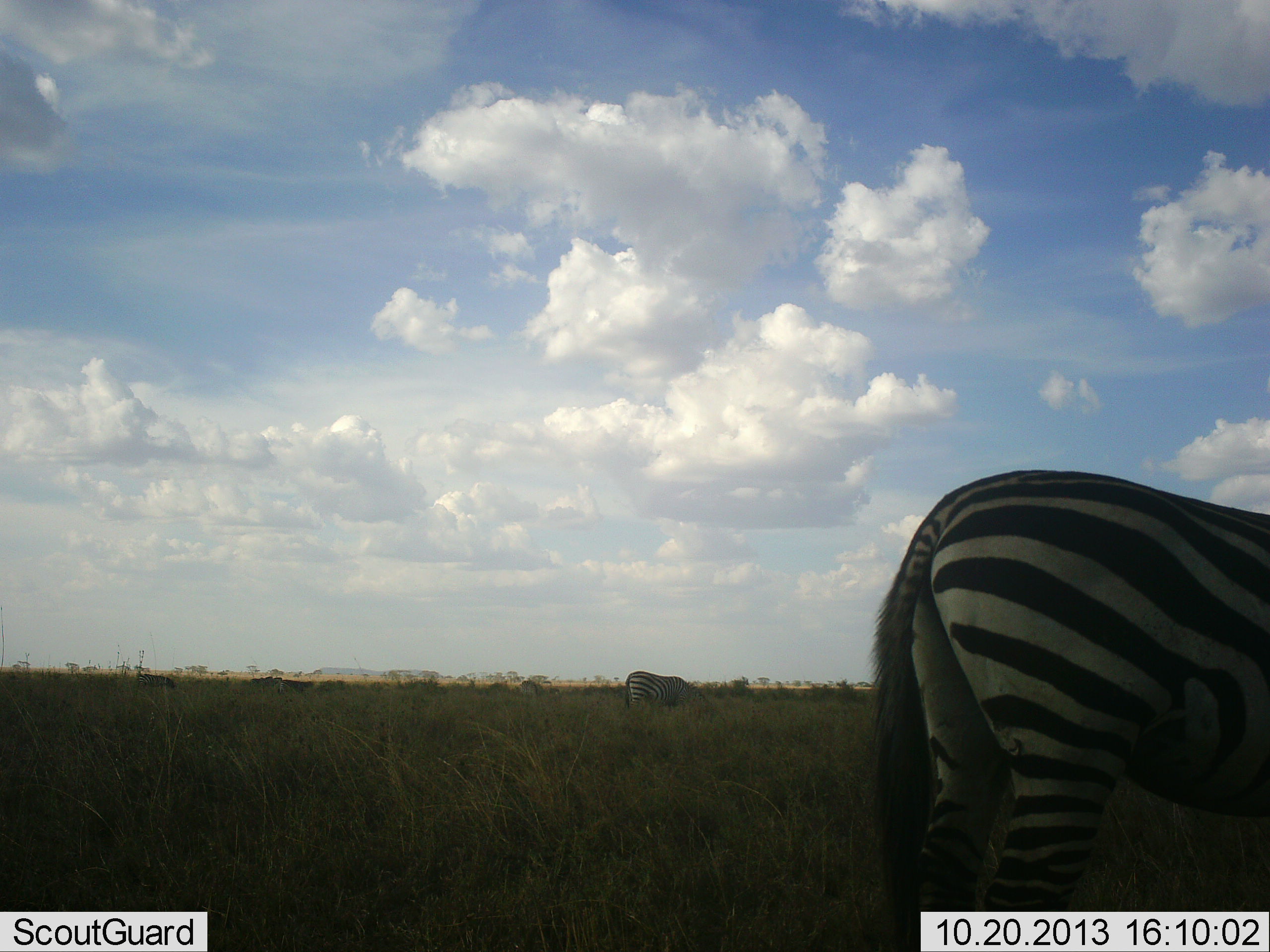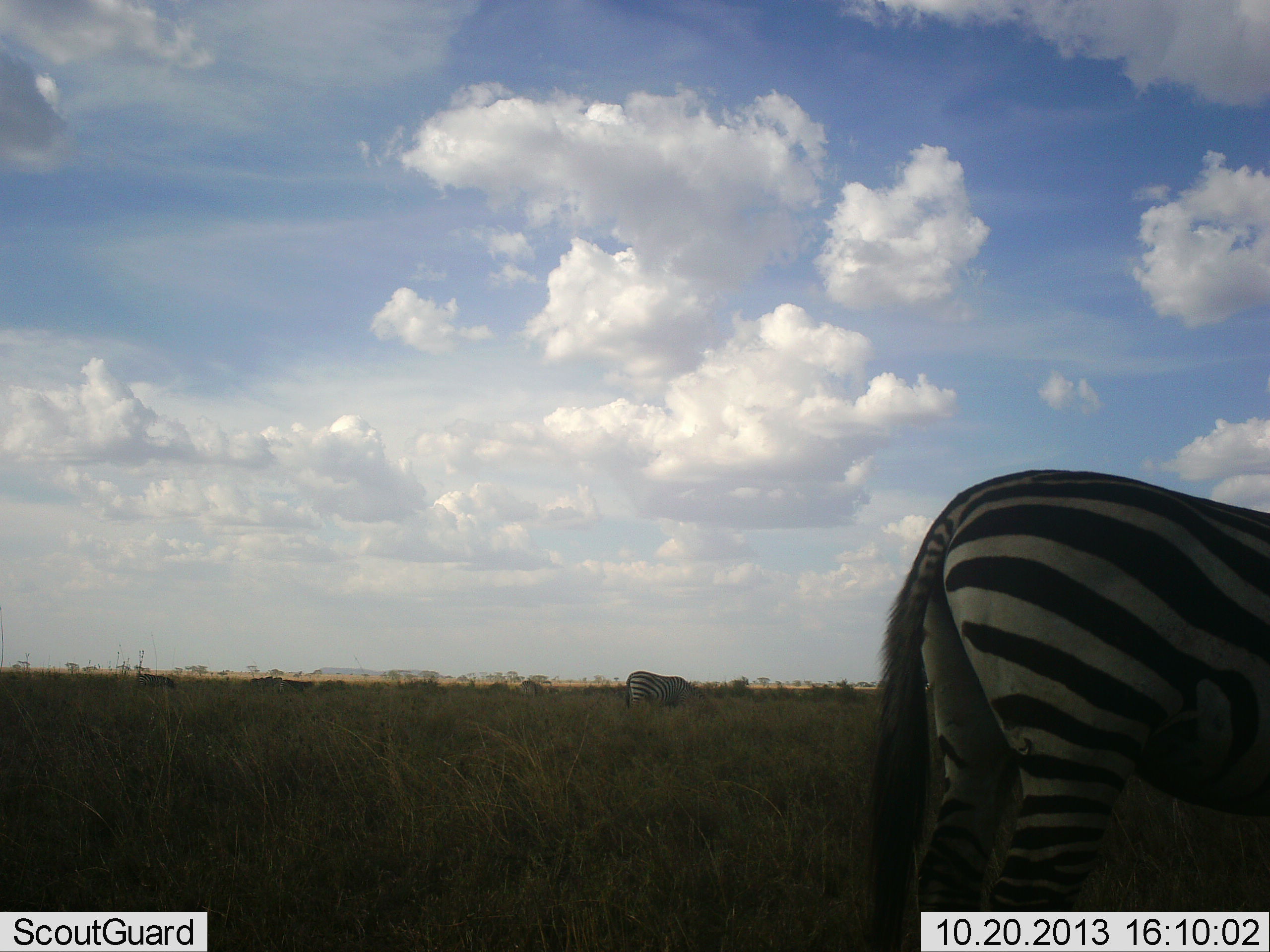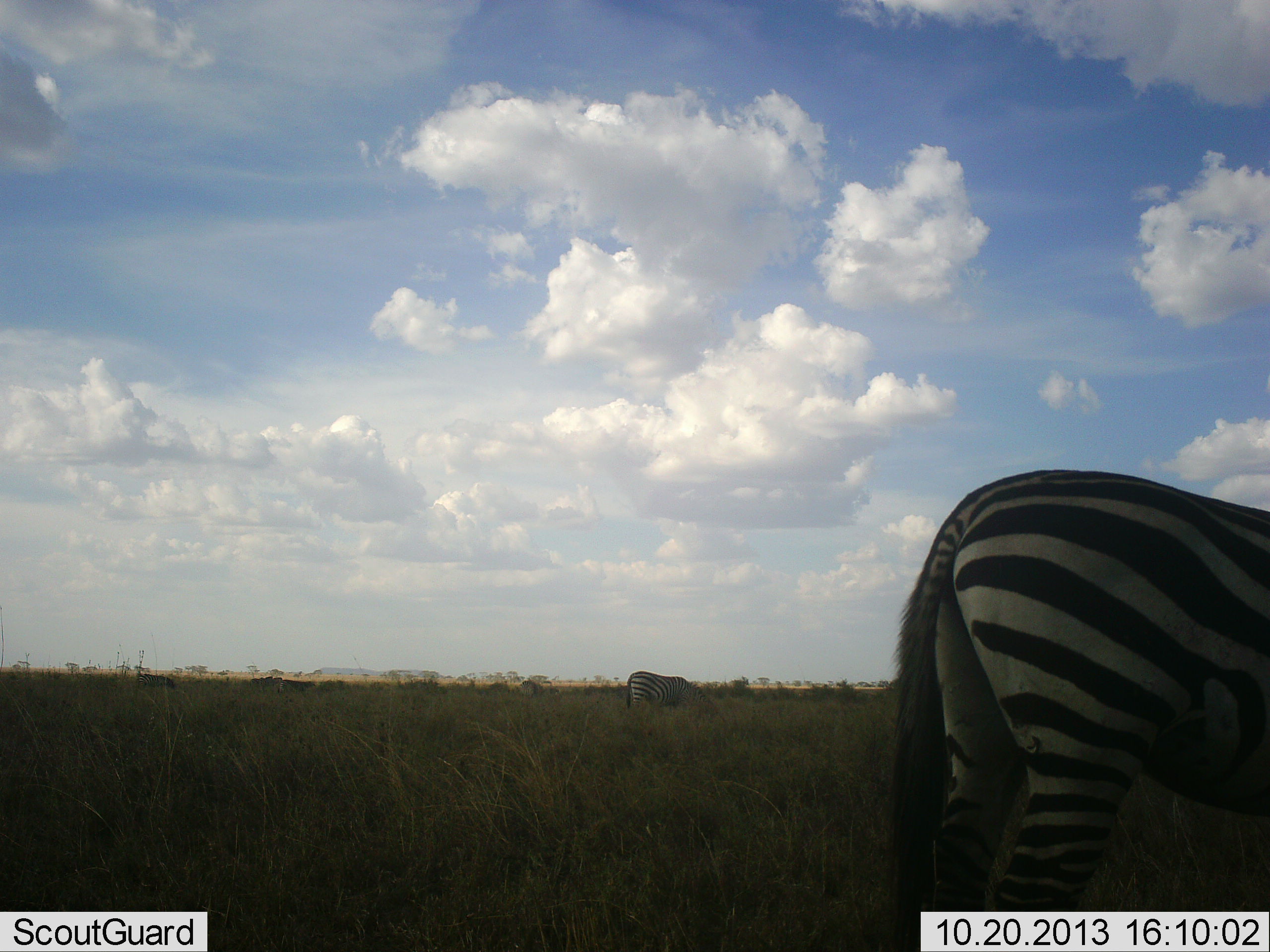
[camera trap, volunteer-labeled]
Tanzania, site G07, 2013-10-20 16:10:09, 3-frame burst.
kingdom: Animalia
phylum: Chordata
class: Mammalia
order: Perissodactyla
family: Equidae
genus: Equus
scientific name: Equus quagga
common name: plains zebra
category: zebra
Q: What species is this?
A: Zebra (plains zebra) (Equus quagga).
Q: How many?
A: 2.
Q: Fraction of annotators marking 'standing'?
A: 60%.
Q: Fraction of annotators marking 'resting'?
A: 0%.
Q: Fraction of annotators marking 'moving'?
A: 0%.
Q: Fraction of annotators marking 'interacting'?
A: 0%.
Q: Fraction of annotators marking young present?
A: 0%.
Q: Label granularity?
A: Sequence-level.